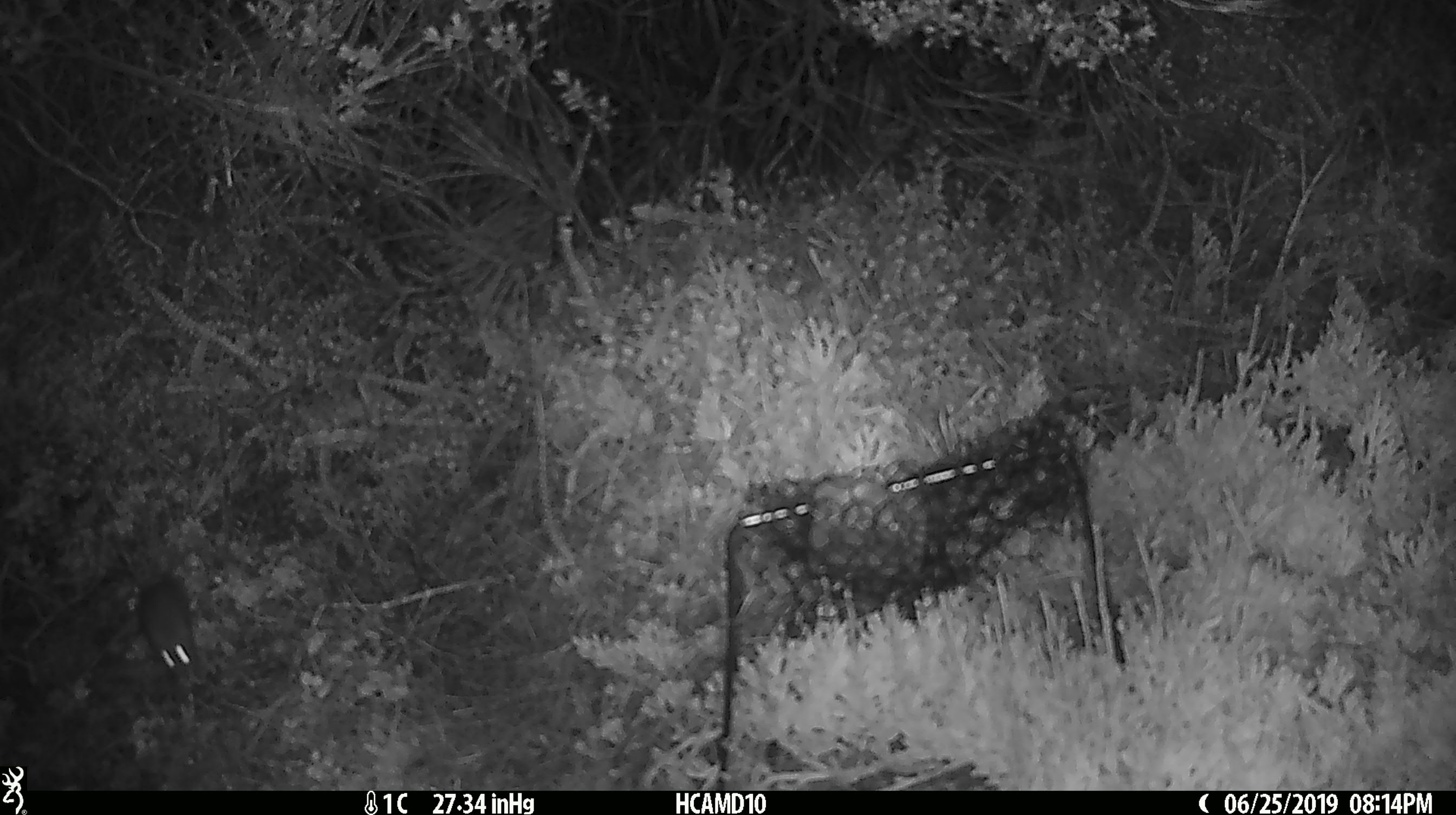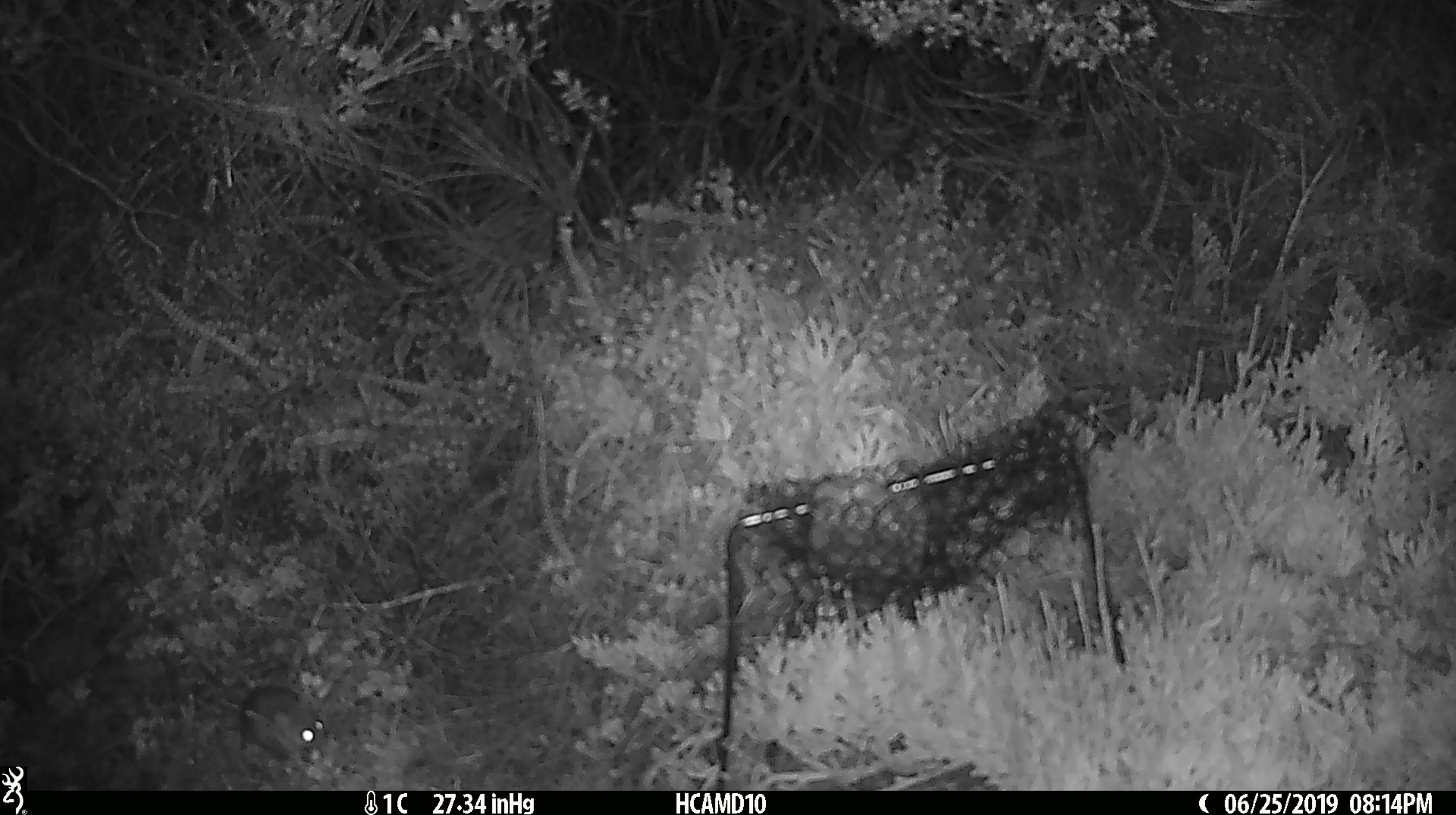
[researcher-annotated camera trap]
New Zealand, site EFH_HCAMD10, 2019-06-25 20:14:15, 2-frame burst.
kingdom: Animalia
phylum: Chordata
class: Mammalia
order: Rodentia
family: Muridae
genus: Mus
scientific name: Mus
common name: mouse